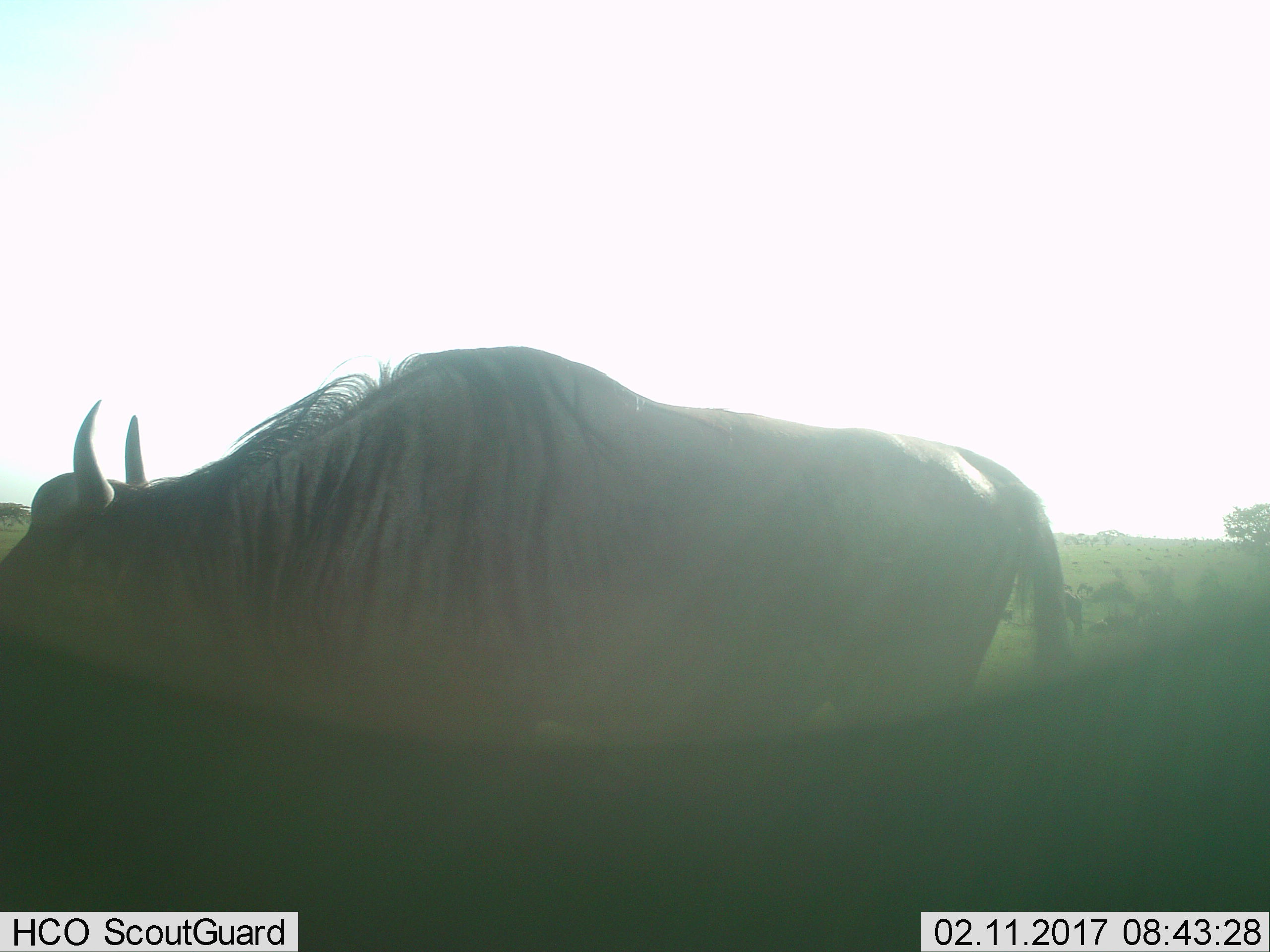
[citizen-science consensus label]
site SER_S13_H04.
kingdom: Animalia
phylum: Chordata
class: Mammalia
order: Artiodactyla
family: Bovidae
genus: Connochaetes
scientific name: Connochaetes taurinus taurinus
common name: blue wildebeest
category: wildebeestblue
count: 1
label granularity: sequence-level